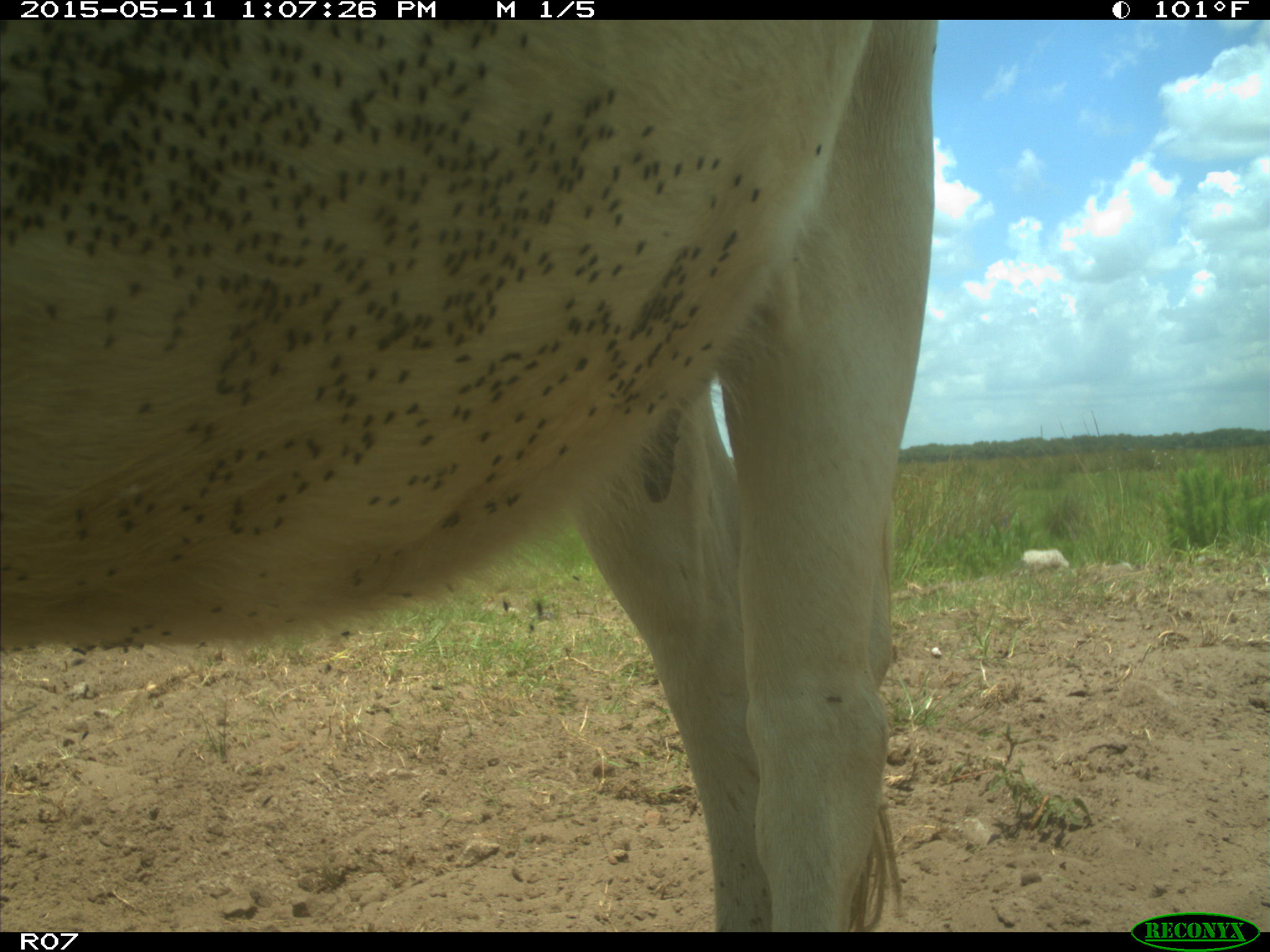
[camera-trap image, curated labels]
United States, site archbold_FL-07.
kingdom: Animalia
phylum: Chordata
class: Mammalia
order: Artiodactyla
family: Bovidae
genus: Bos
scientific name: Bos taurus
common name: domestic cow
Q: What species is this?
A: Bos taurus (domestic cow).